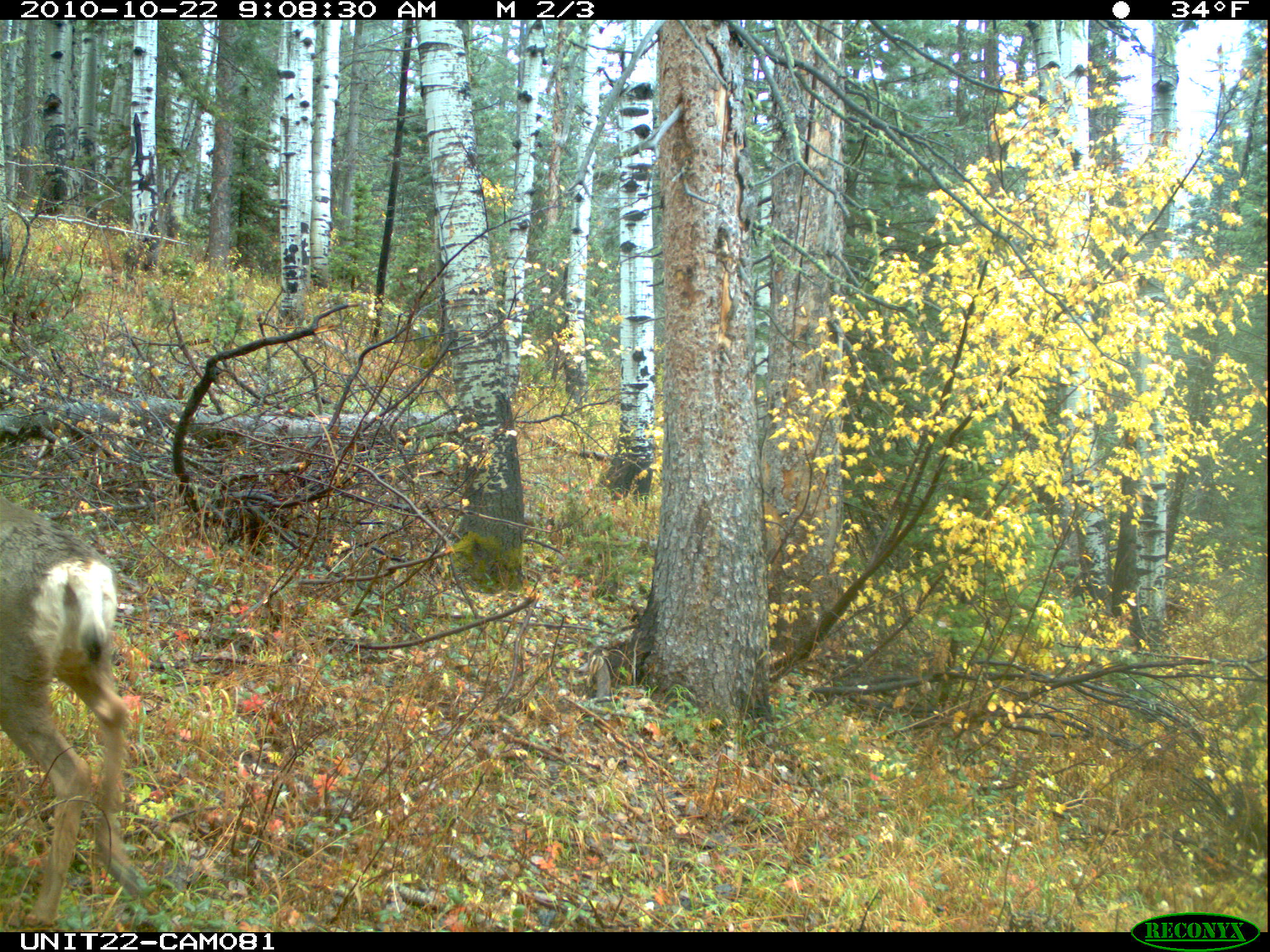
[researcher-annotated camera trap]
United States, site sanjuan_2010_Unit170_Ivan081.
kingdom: Animalia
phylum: Chordata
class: Mammalia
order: Artiodactyla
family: Cervidae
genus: Odocoileus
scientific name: Odocoileus hemionus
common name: mule deer